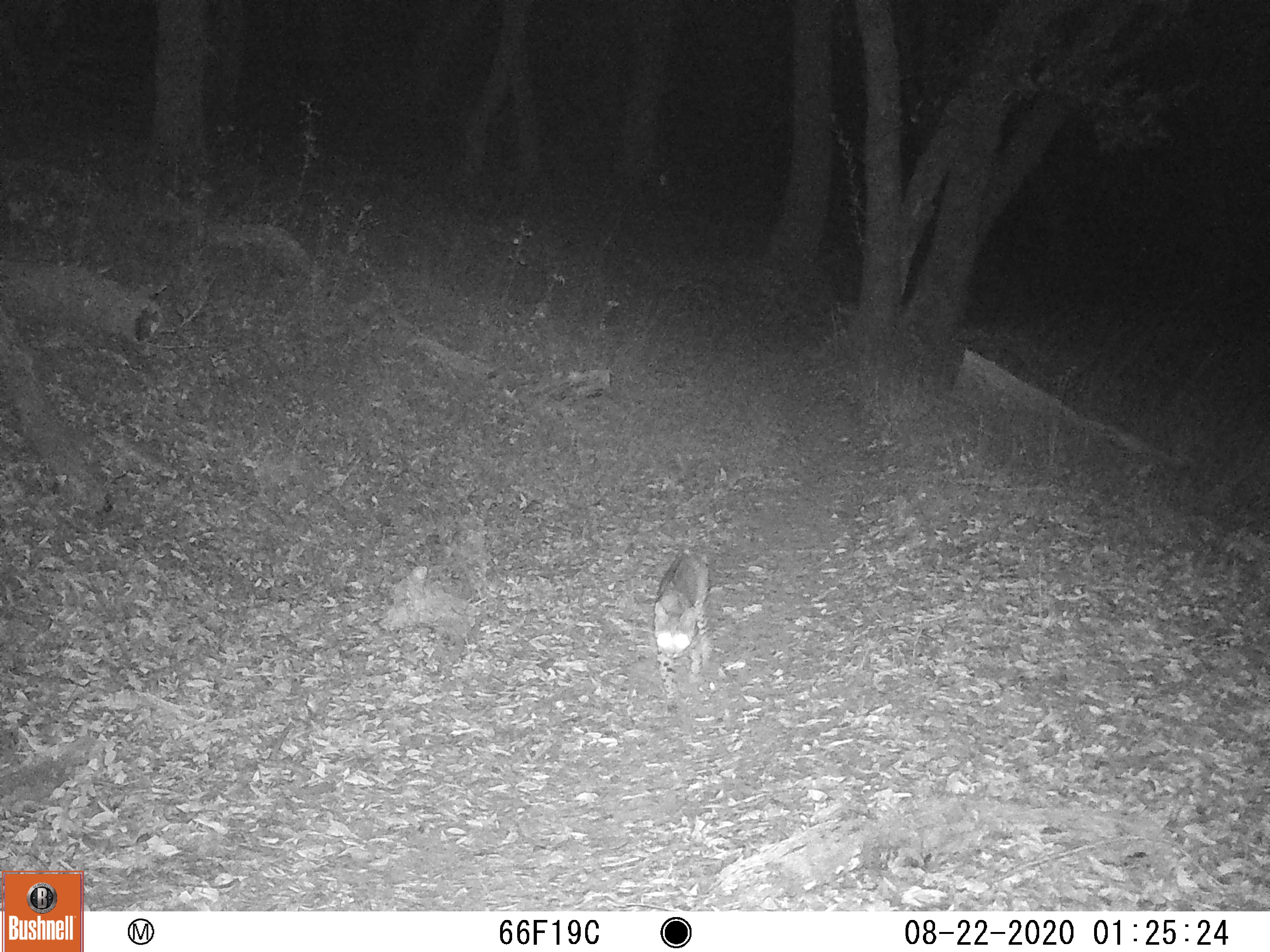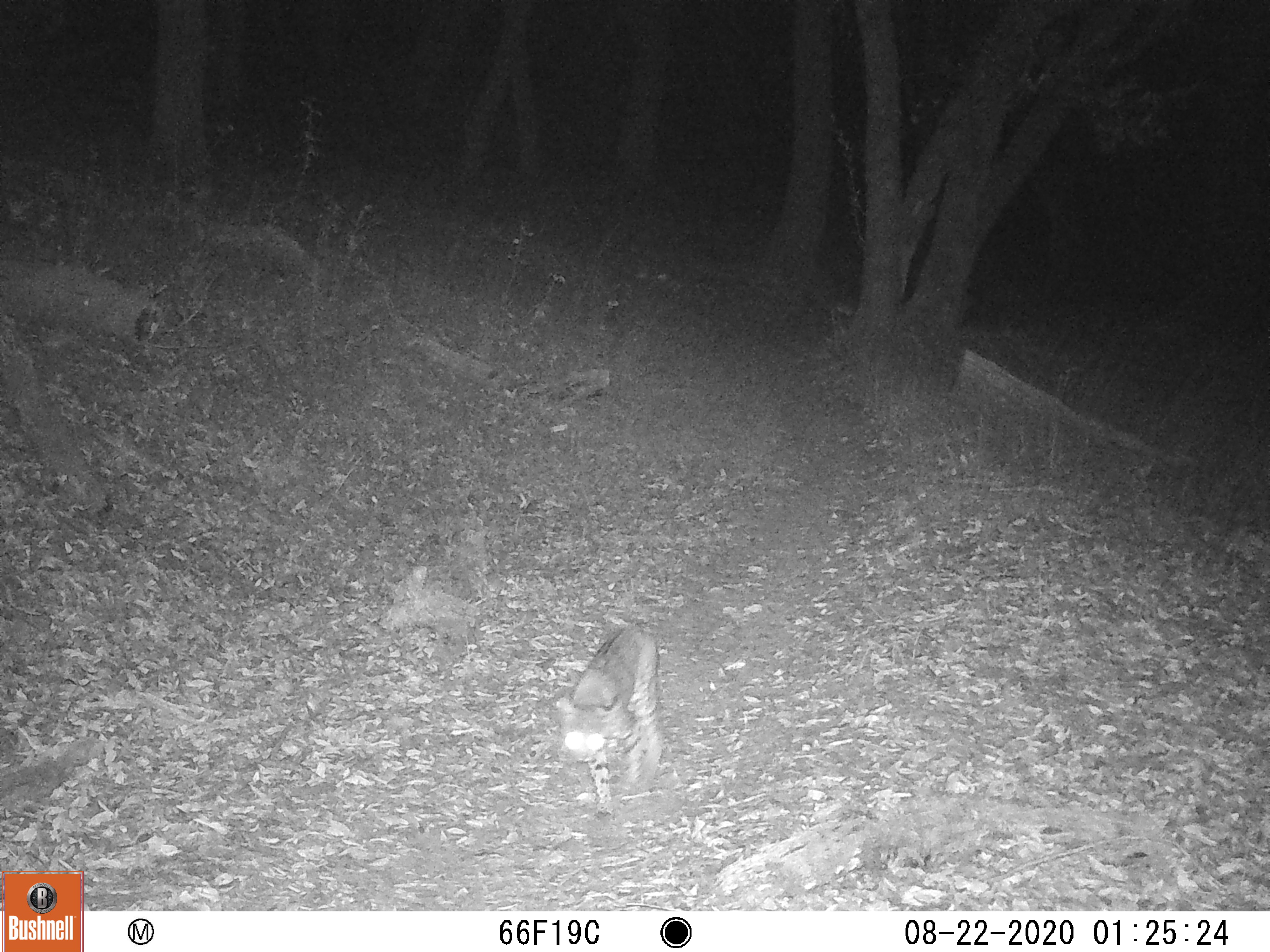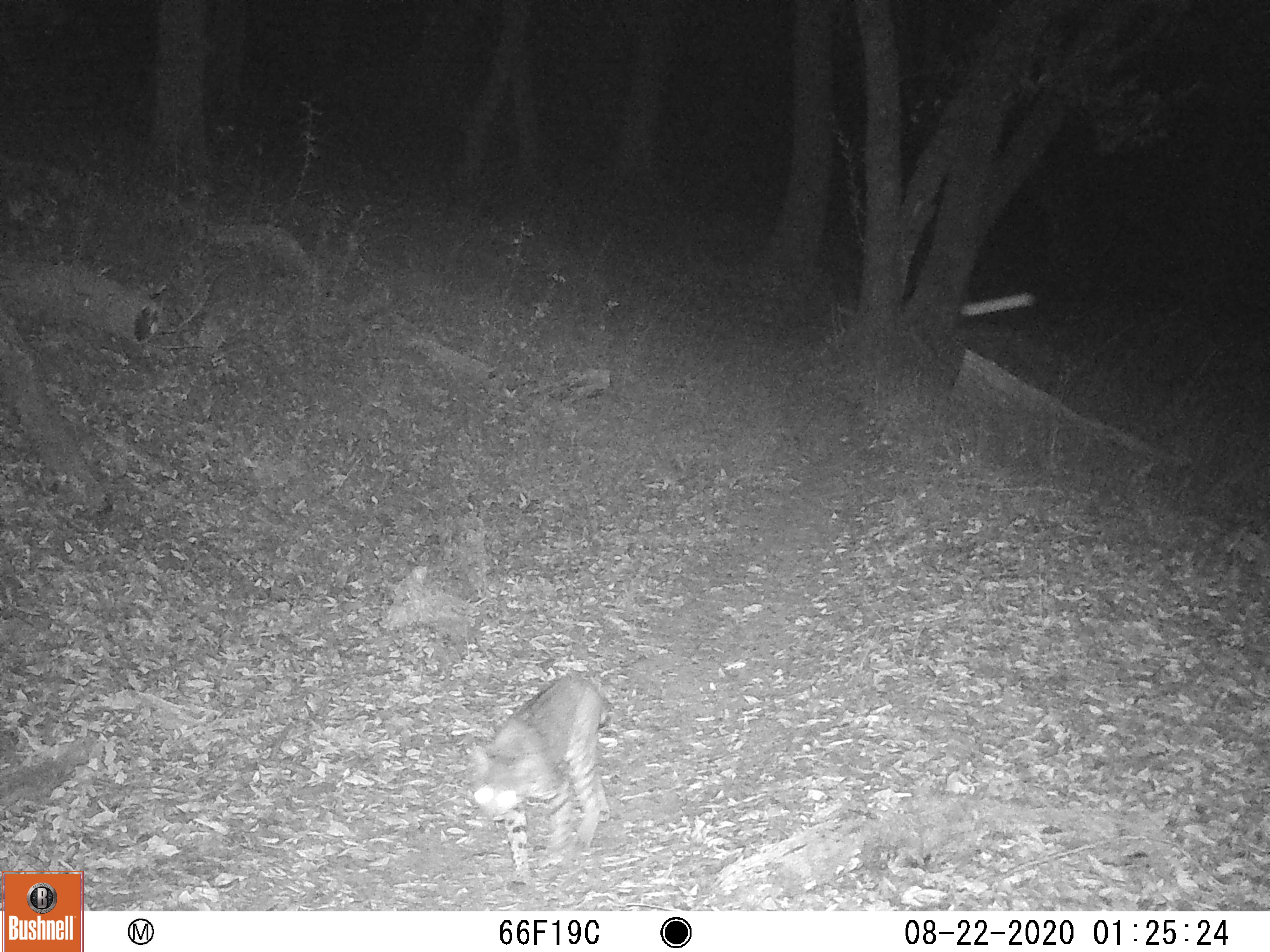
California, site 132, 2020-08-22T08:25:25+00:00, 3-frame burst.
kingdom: Animalia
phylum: Chordata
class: Mammalia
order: Carnivora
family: Felidae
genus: Lynx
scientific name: Lynx rufus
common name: bobcat